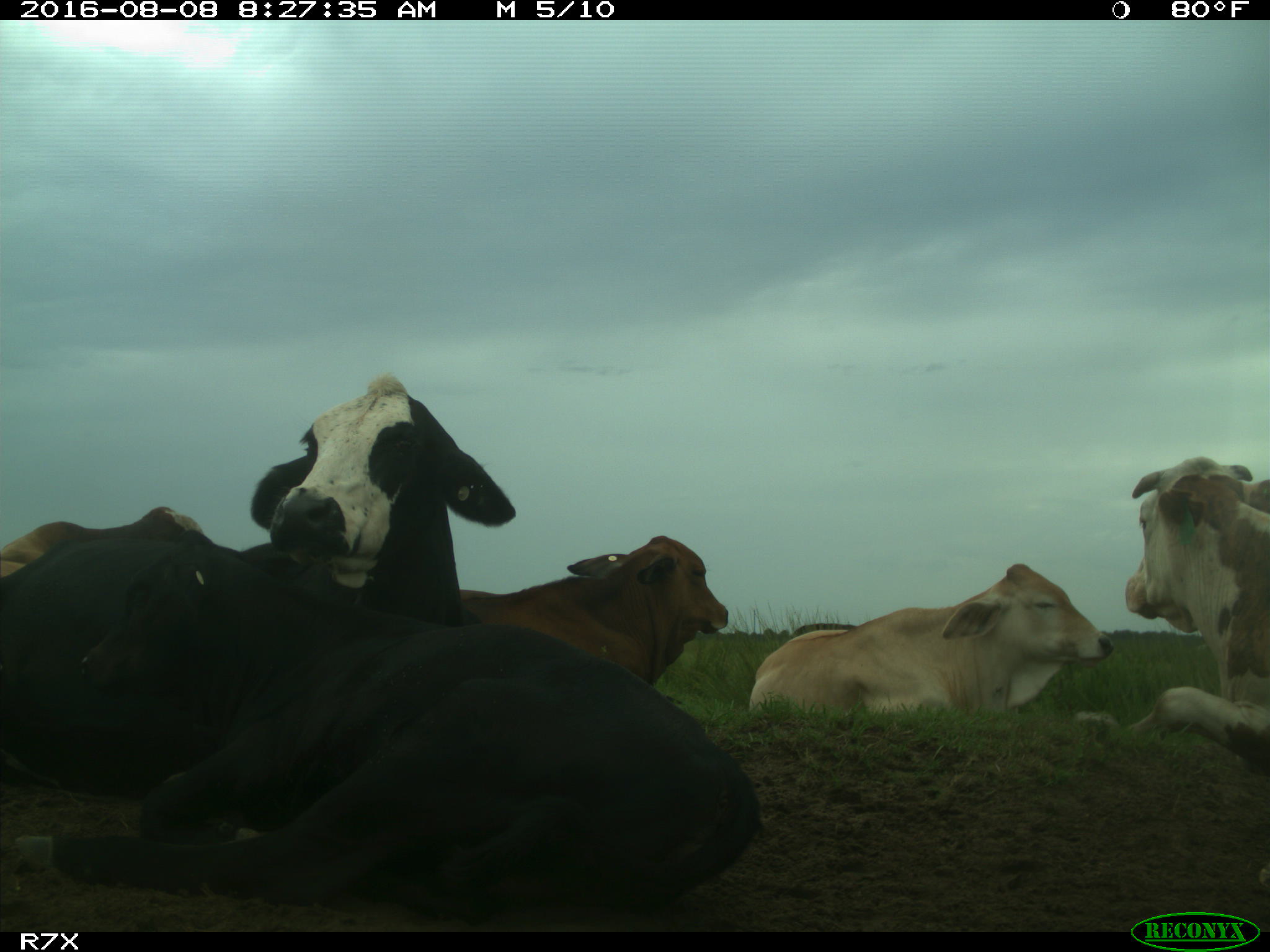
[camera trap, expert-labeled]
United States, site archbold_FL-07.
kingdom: Animalia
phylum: Chordata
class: Mammalia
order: Artiodactyla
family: Bovidae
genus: Bos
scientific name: Bos taurus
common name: domestic cow